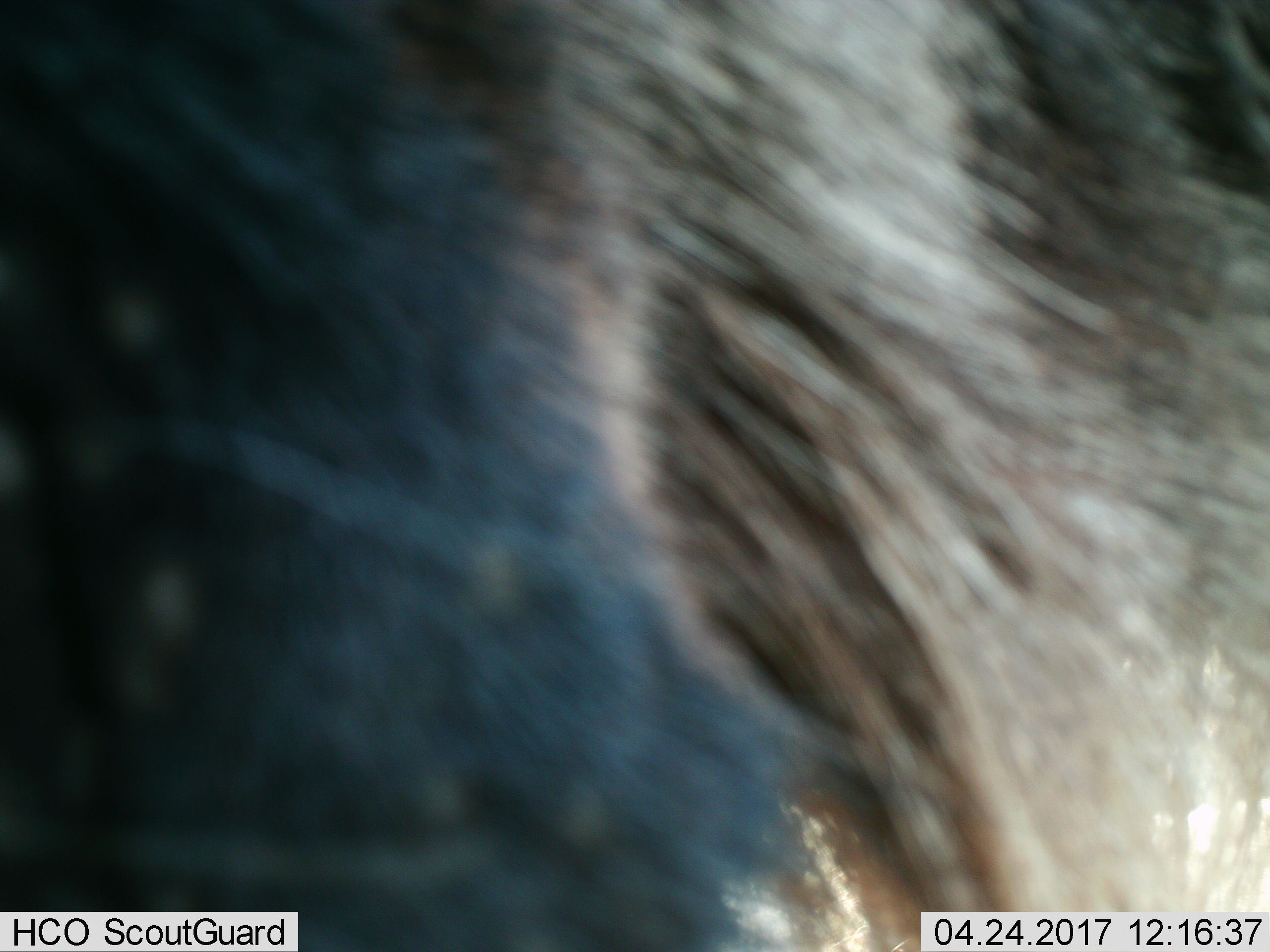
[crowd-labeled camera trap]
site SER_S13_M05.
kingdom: Animalia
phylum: Chordata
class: Mammalia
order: Artiodactyla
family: Bovidae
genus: Connochaetes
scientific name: Connochaetes taurinus taurinus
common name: blue wildebeest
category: wildebeestblue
Wildebeestblue (blue wildebeest) (Connochaetes taurinus taurinus), count 1. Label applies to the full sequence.